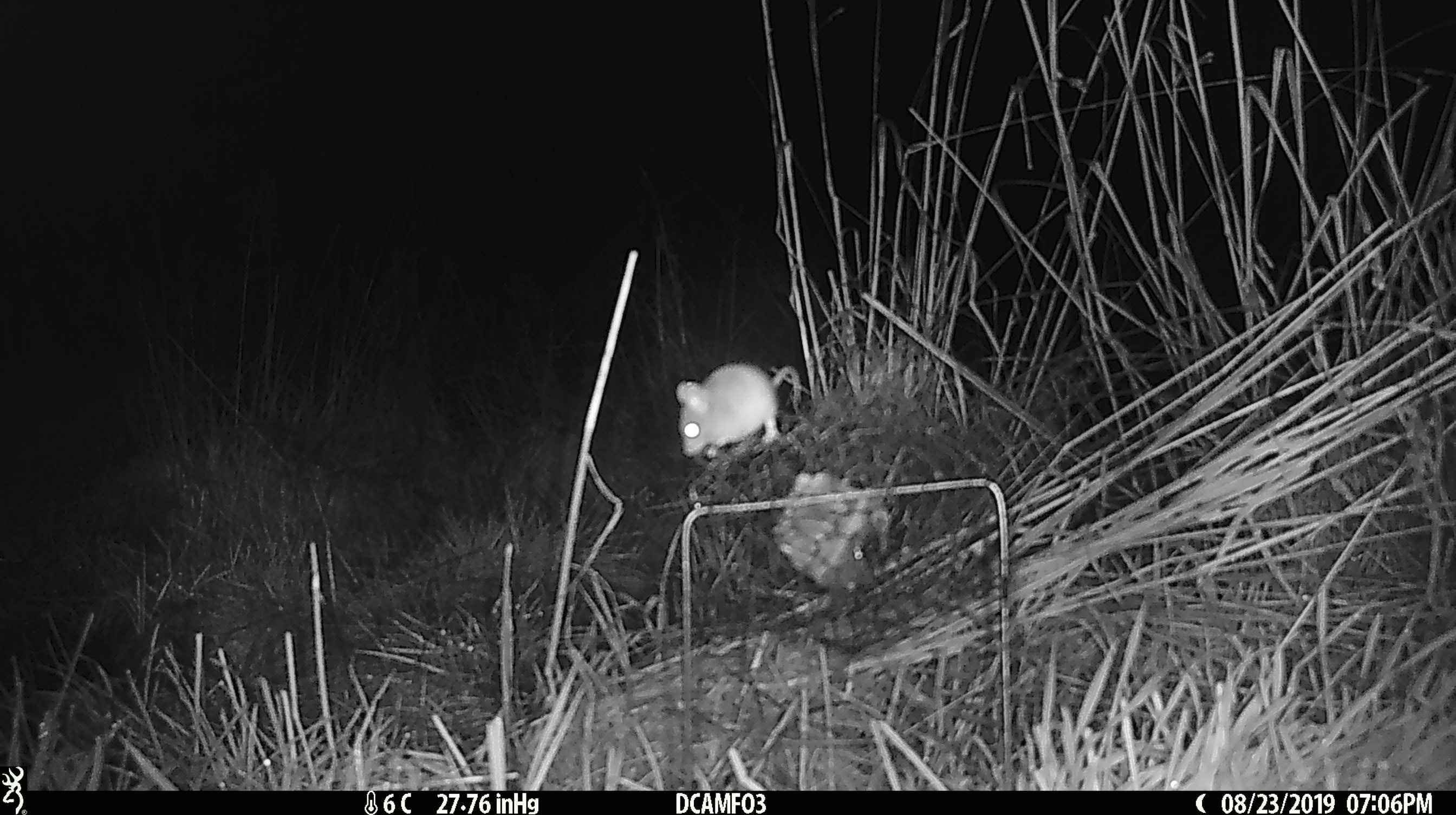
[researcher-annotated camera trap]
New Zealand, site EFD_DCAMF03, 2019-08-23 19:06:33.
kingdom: Animalia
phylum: Chordata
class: Mammalia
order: Rodentia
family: Muridae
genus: Mus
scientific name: Mus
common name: mouse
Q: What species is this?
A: Mouse (Mus).